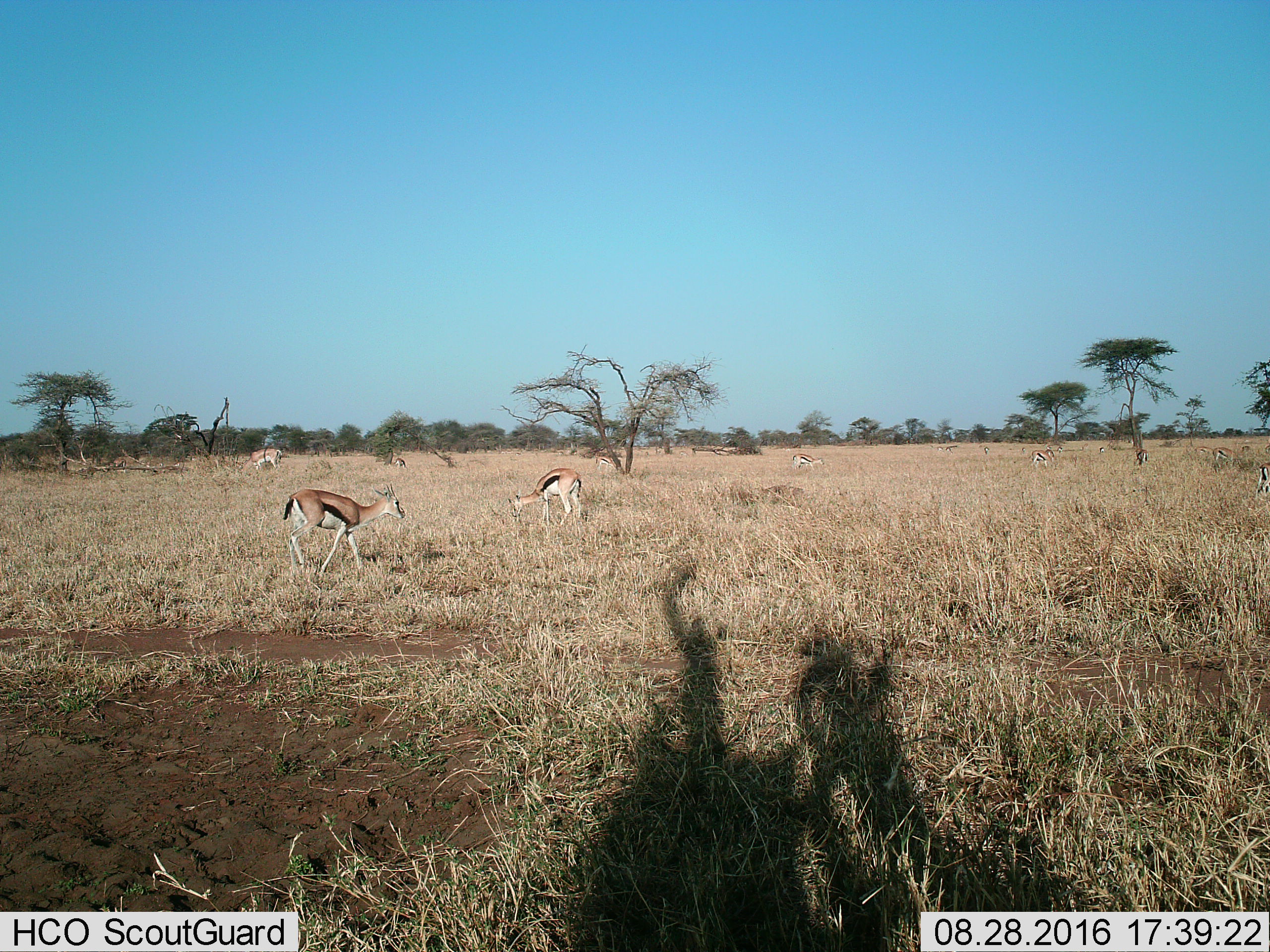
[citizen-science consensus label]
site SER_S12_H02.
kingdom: Animalia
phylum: Chordata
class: Mammalia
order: Artiodactyla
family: Bovidae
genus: Eudorcas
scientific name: Eudorcas thomsonii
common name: thomson's gazelle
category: gazellethomsons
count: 11-50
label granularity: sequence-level